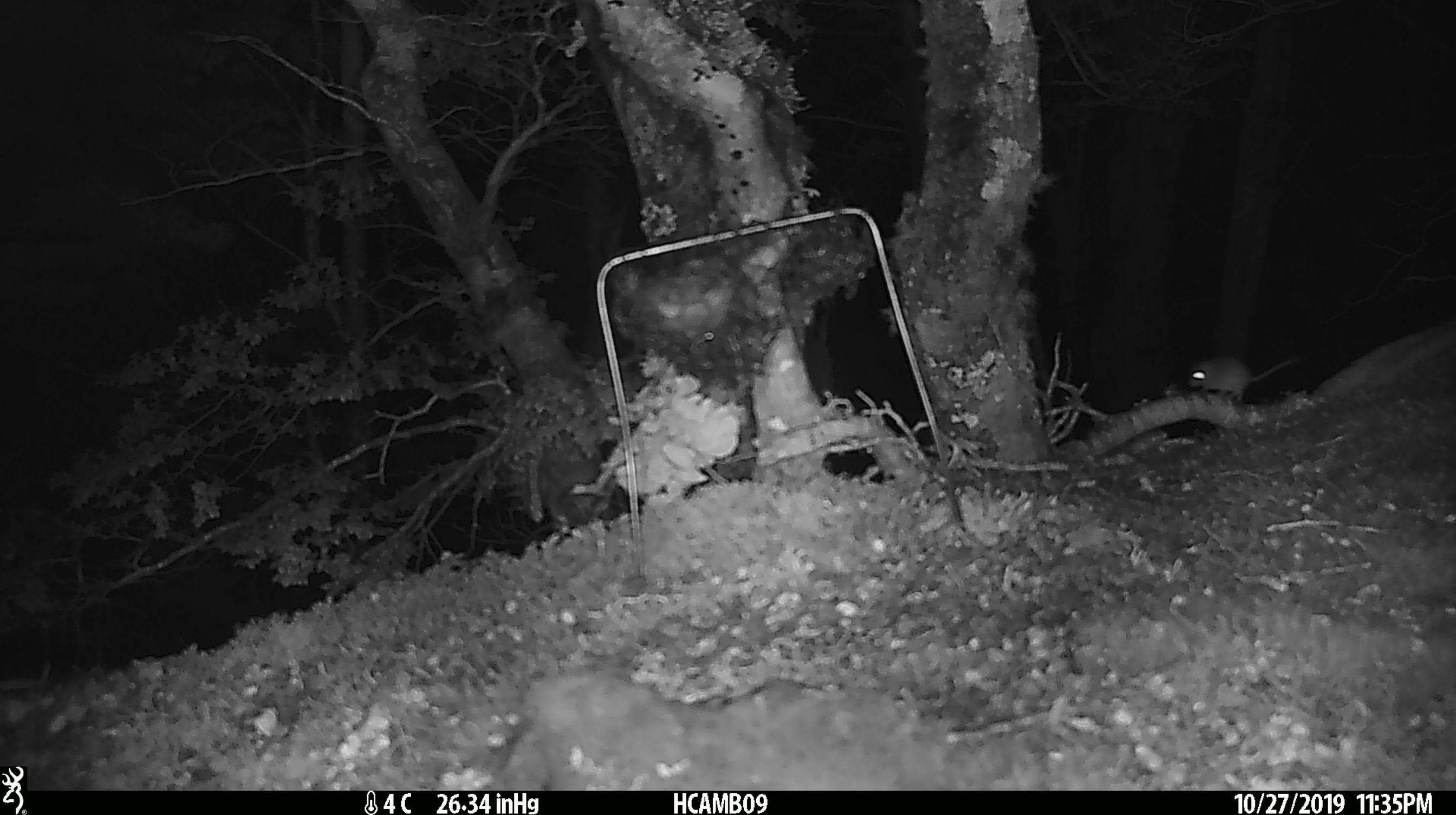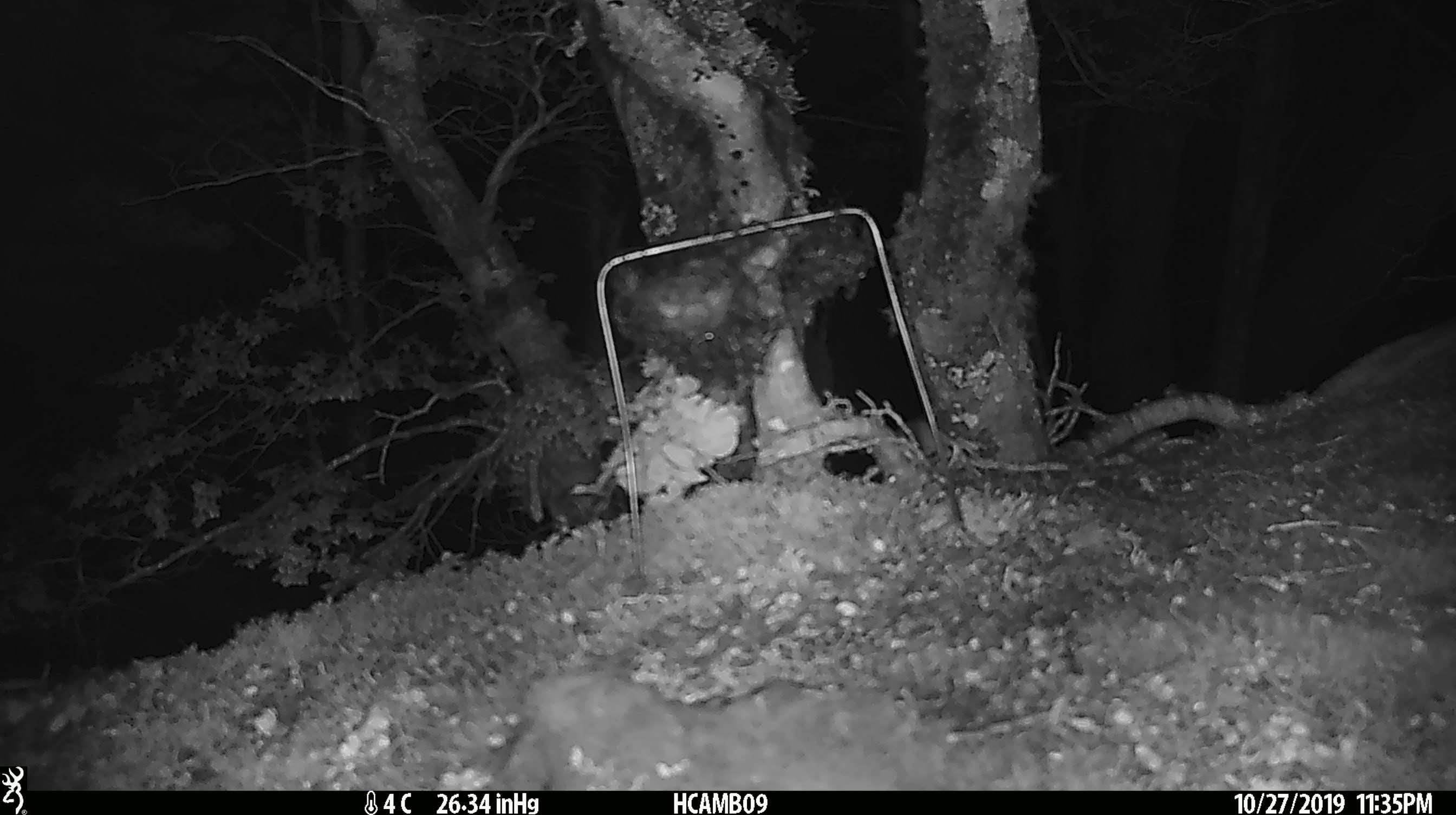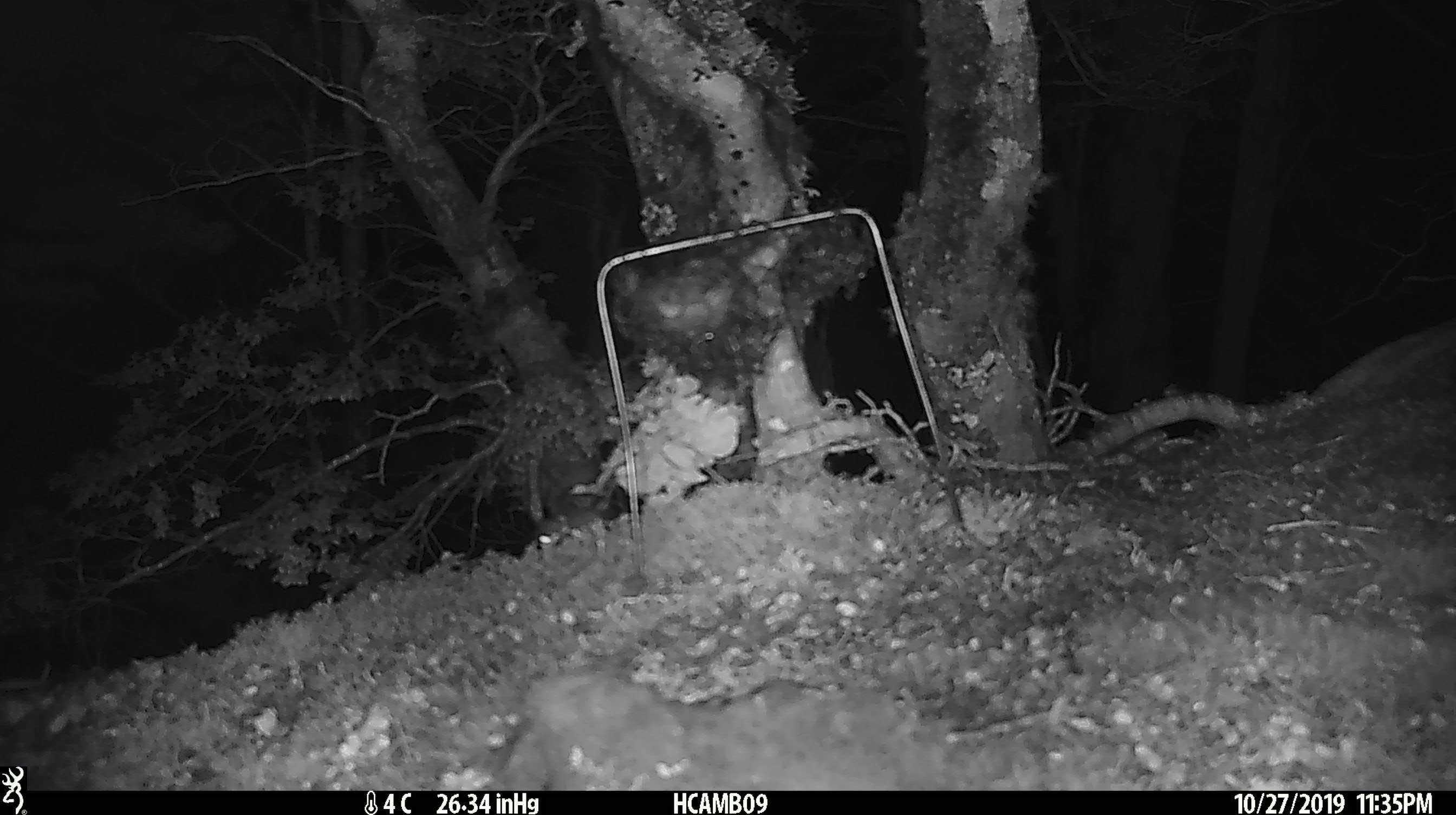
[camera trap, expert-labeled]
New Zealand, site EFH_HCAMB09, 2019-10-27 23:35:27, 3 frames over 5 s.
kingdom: Animalia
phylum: Chordata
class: Mammalia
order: Rodentia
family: Muridae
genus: Mus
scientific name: Mus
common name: mouse